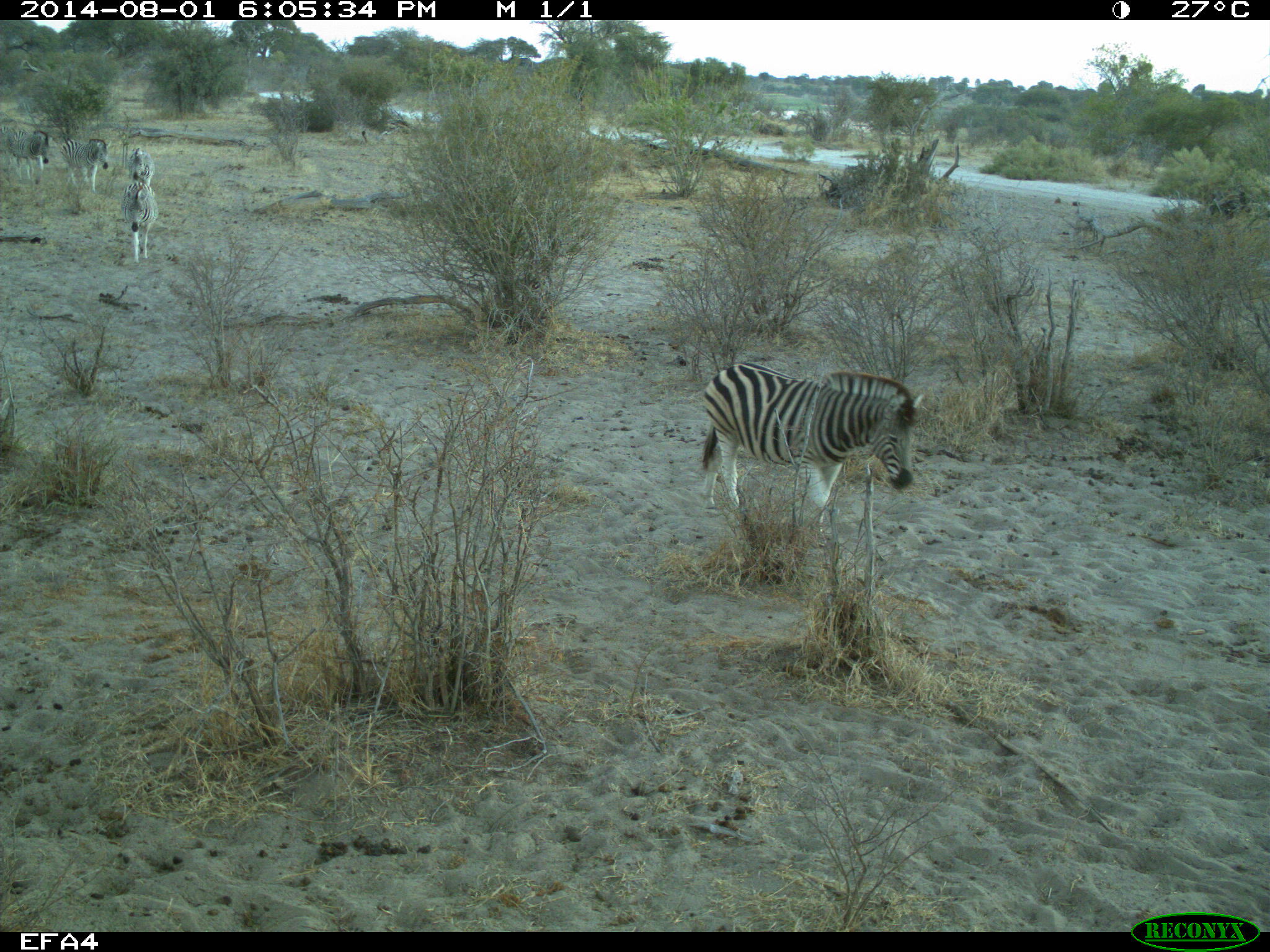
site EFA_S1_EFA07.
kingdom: Animalia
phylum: Chordata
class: Mammalia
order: Perissodactyla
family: Equidae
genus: Equus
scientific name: Equus quagga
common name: plains zebra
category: zebraplains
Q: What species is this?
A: Zebraplains (plains zebra) (Equus quagga).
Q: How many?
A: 5.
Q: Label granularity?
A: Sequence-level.